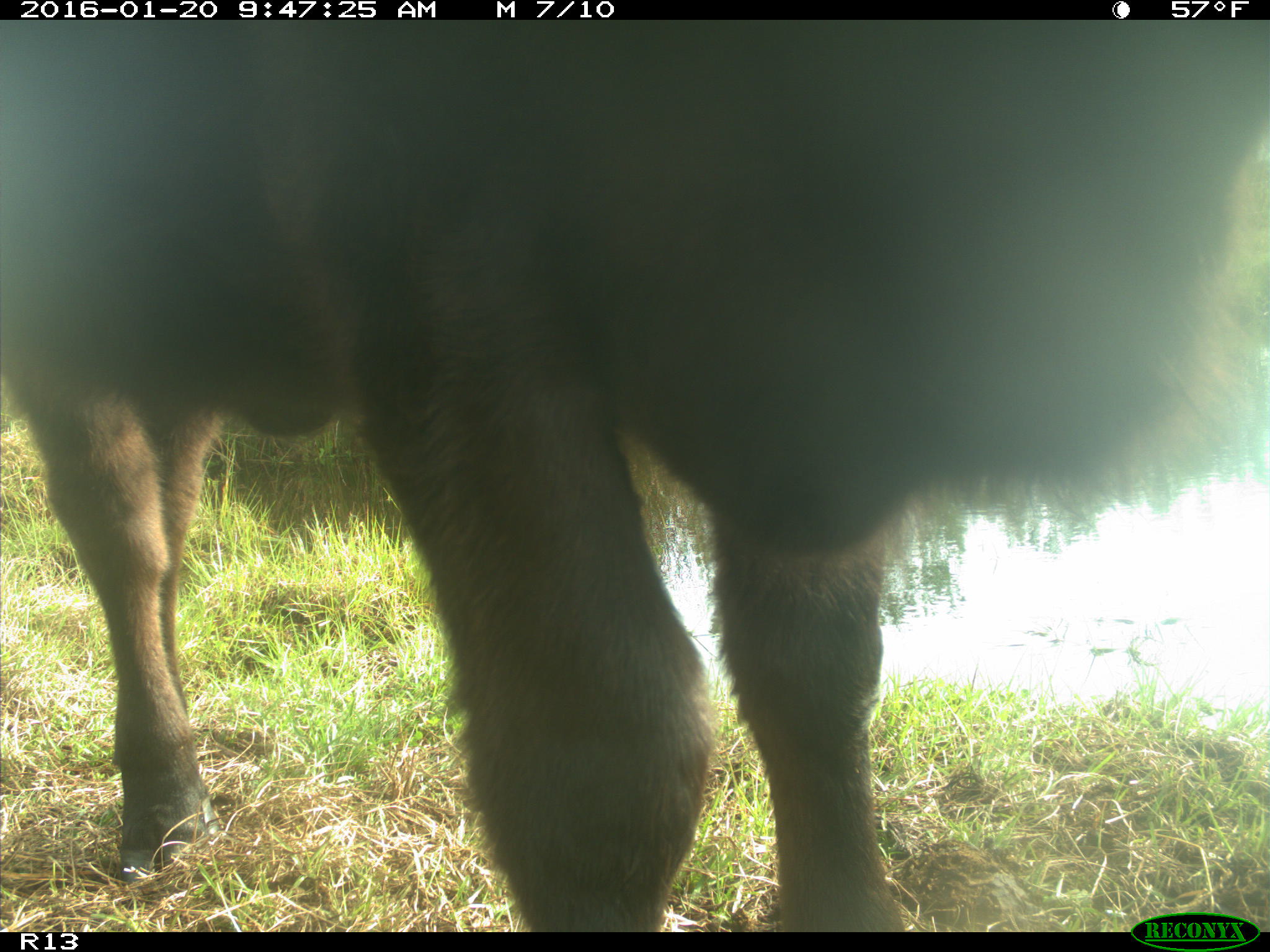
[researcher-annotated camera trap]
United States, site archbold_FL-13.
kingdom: Animalia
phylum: Chordata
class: Mammalia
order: Artiodactyla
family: Bovidae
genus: Bos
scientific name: Bos taurus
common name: domestic cow